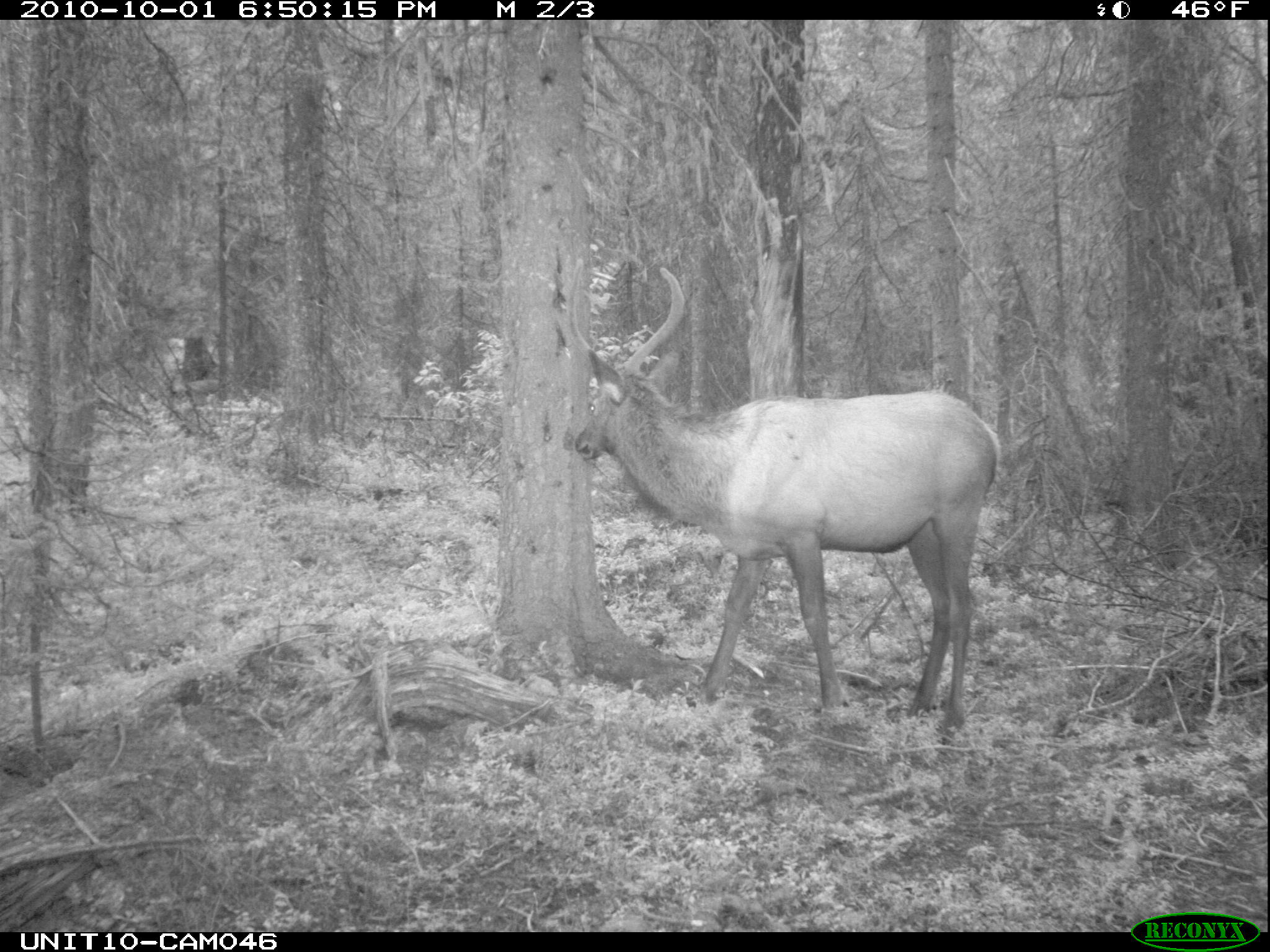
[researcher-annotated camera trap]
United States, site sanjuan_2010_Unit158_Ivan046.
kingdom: Animalia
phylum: Chordata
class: Mammalia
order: Artiodactyla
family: Cervidae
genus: Cervus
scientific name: Cervus elaphus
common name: red deer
Cervus elaphus (red deer).